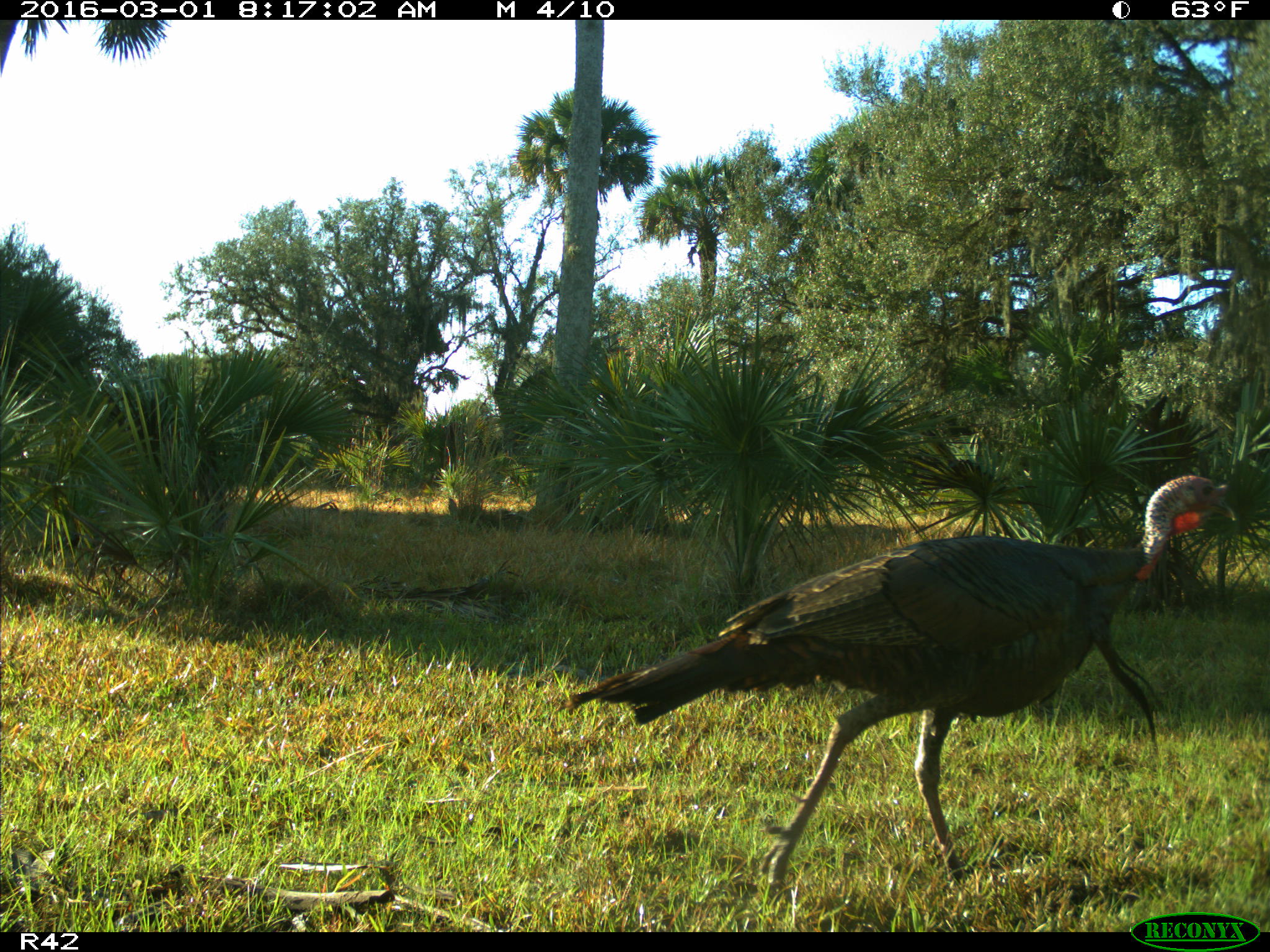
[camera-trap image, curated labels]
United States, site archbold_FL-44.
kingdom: Animalia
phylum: Chordata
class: Aves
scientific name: Aves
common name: birds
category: unidentified bird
Unidentified bird (birds) (Aves).